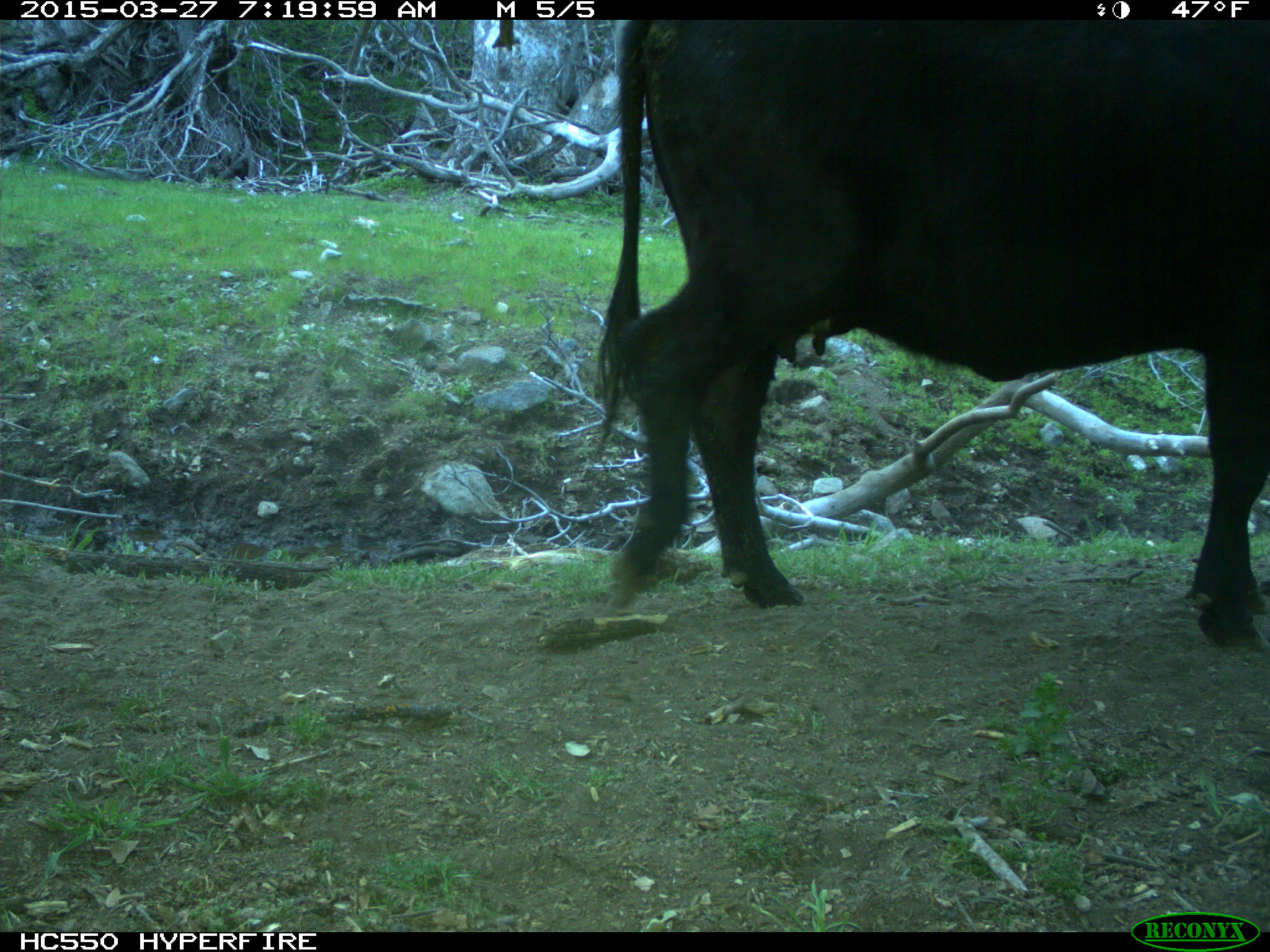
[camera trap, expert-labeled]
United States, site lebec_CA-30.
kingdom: Animalia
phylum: Chordata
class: Mammalia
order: Artiodactyla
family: Bovidae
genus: Bos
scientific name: Bos taurus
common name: domestic cow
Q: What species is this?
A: Bos taurus (domestic cow).